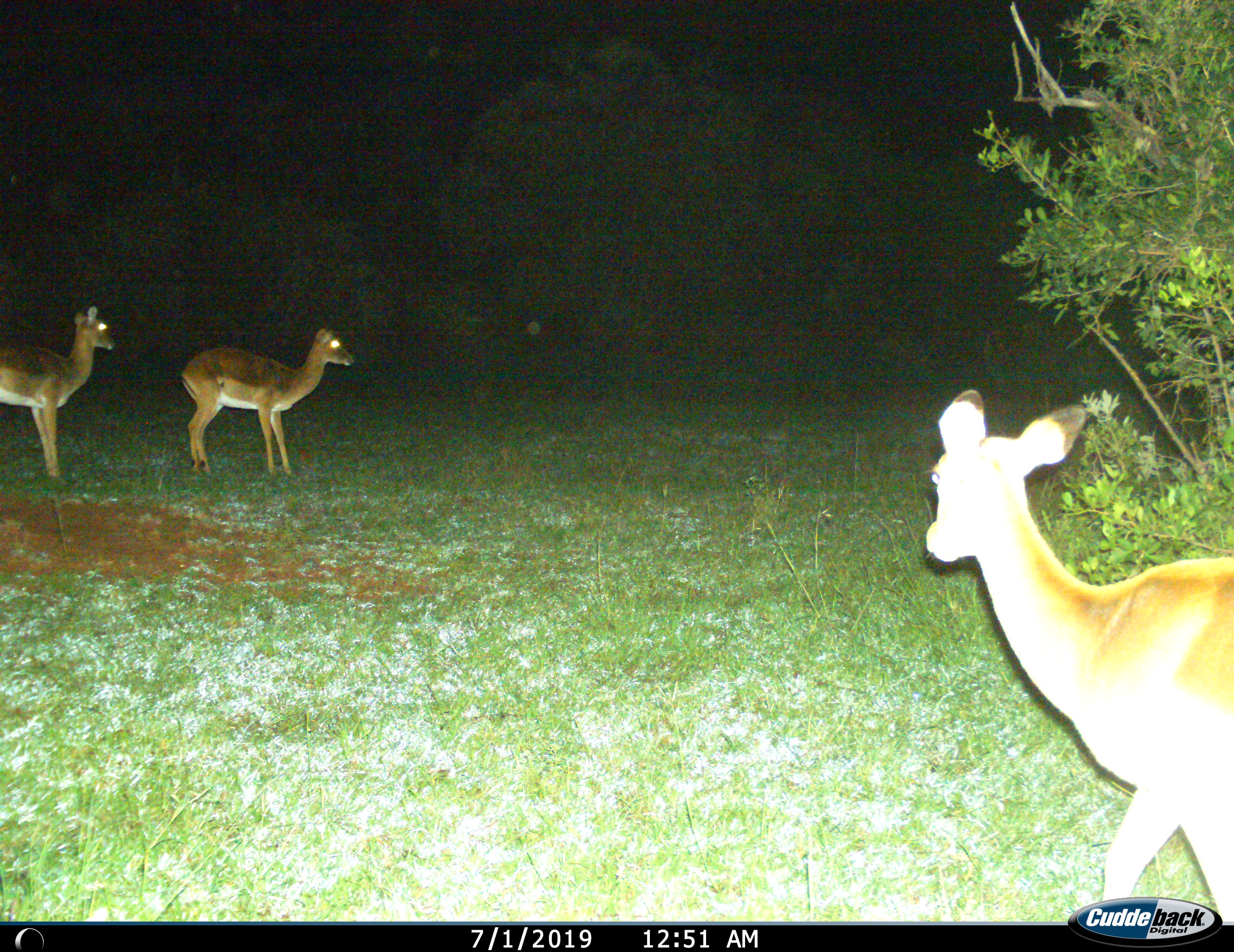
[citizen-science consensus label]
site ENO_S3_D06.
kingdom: Animalia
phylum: Chordata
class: Mammalia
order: Artiodactyla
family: Bovidae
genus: Aepyceros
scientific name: Aepyceros melampus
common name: impala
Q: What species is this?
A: Impala (Aepyceros melampus).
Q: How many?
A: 3.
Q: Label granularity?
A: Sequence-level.